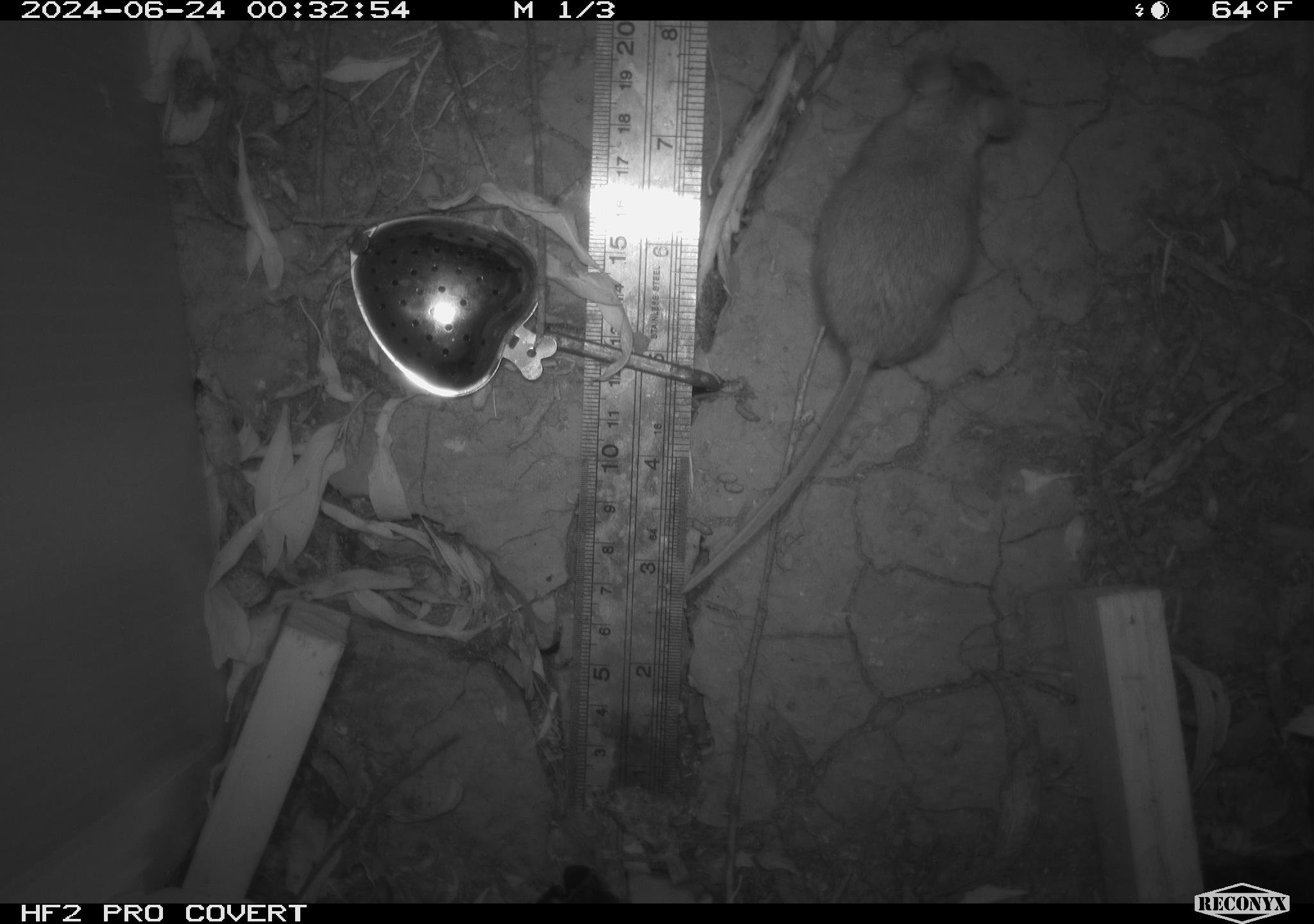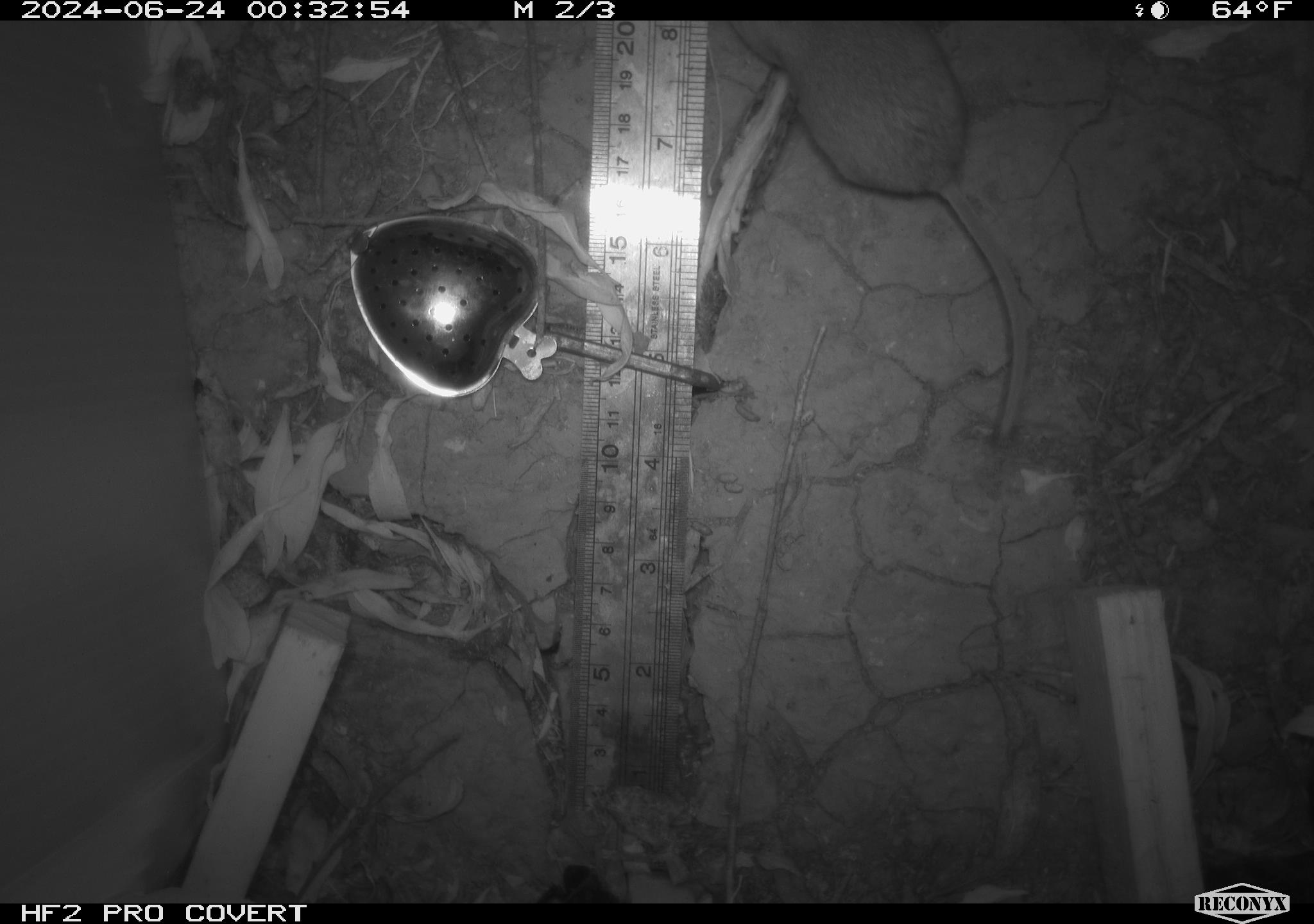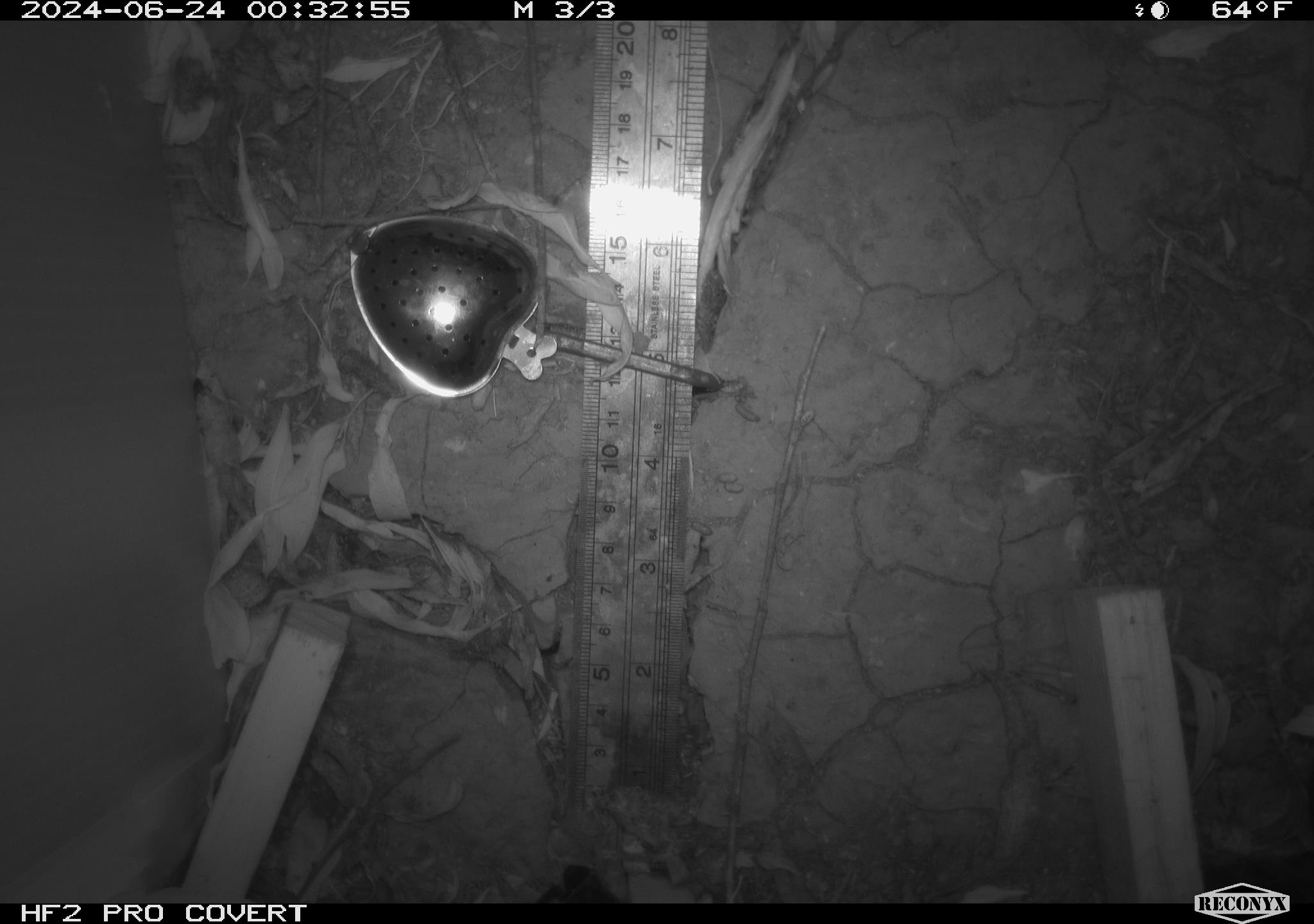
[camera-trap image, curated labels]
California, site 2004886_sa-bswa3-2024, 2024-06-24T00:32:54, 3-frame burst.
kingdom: Animalia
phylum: Chordata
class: Mammalia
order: Rodentia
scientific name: Rodentia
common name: mouse species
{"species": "mouse species (Rodentia)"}